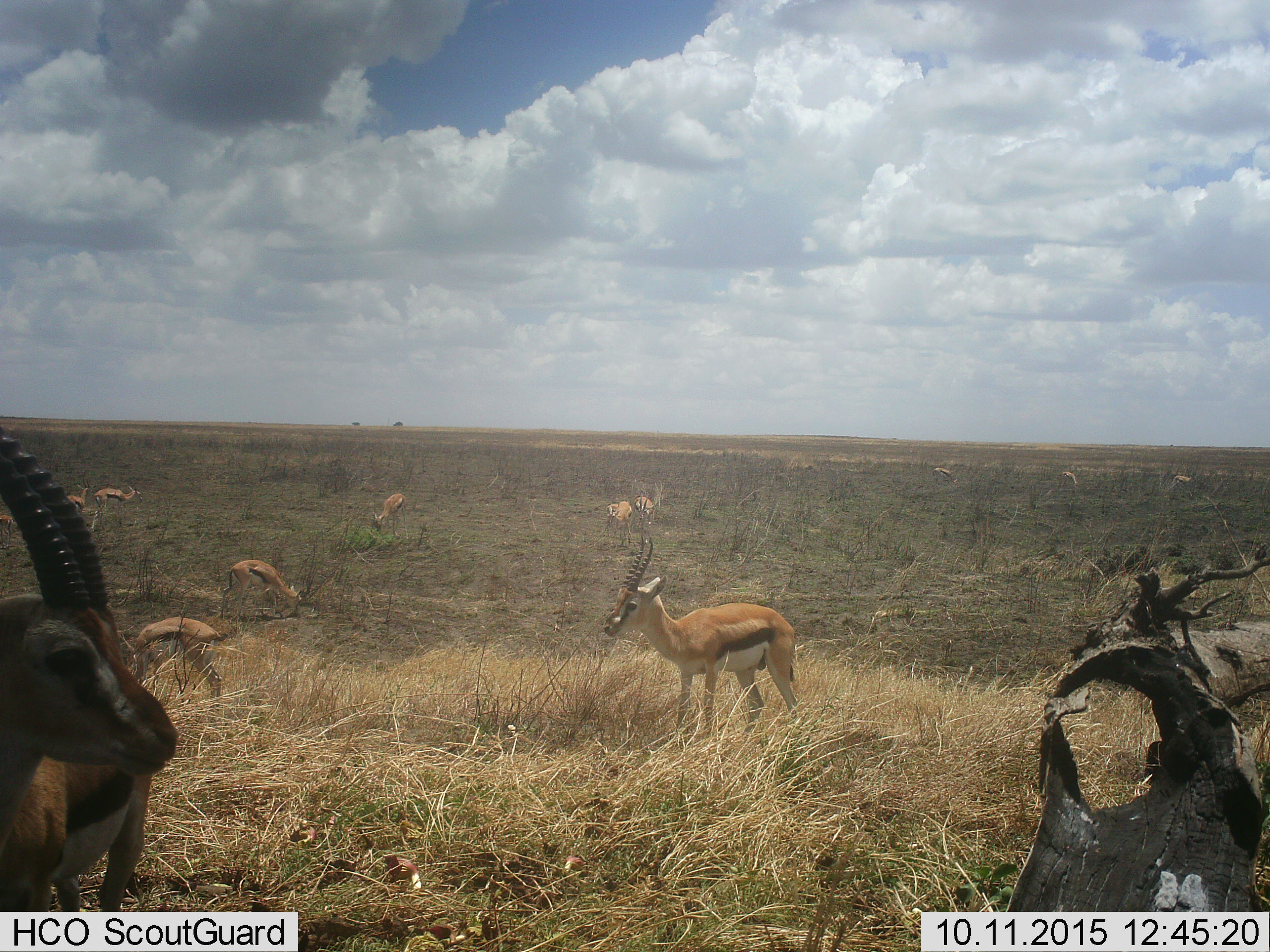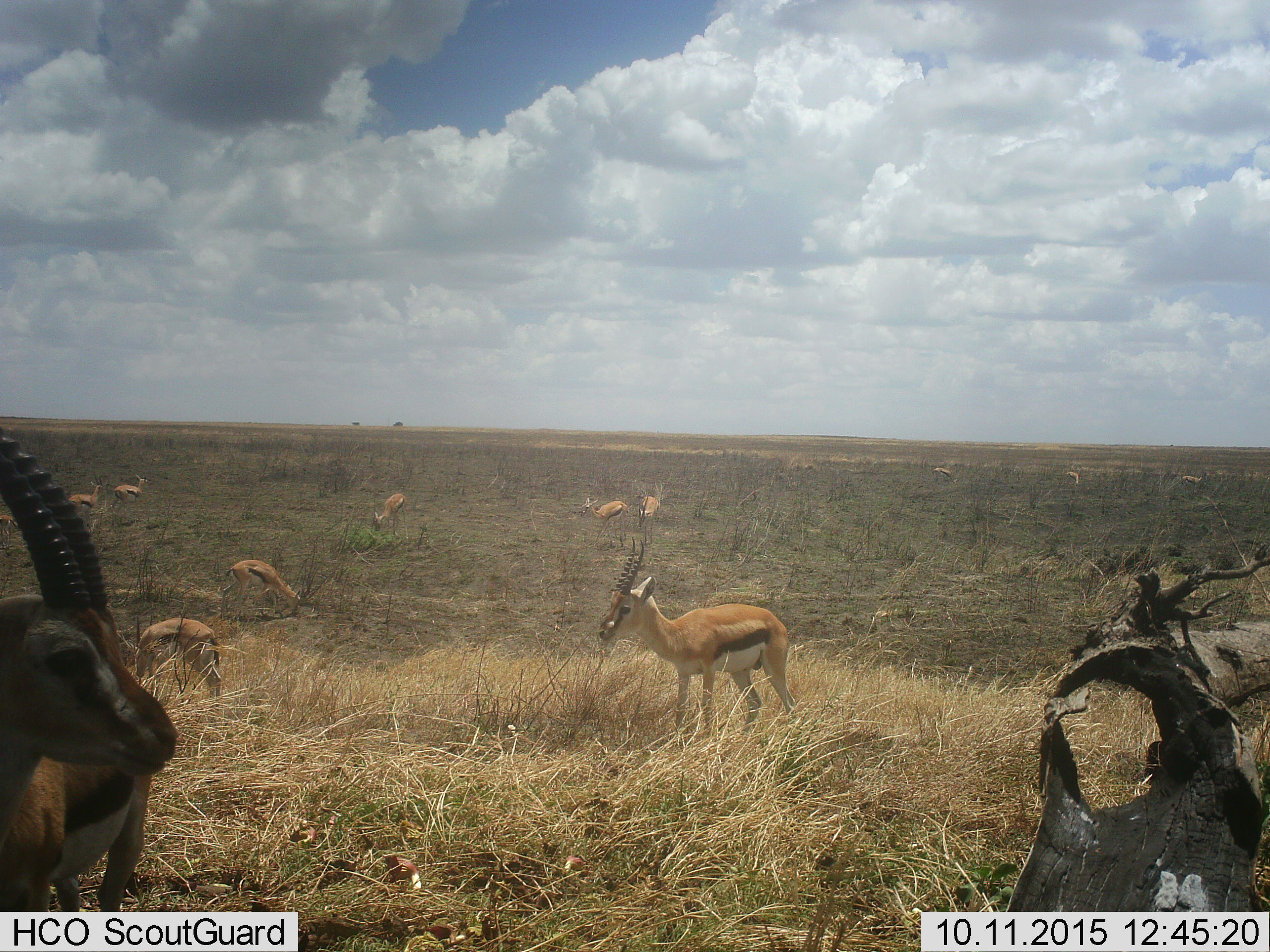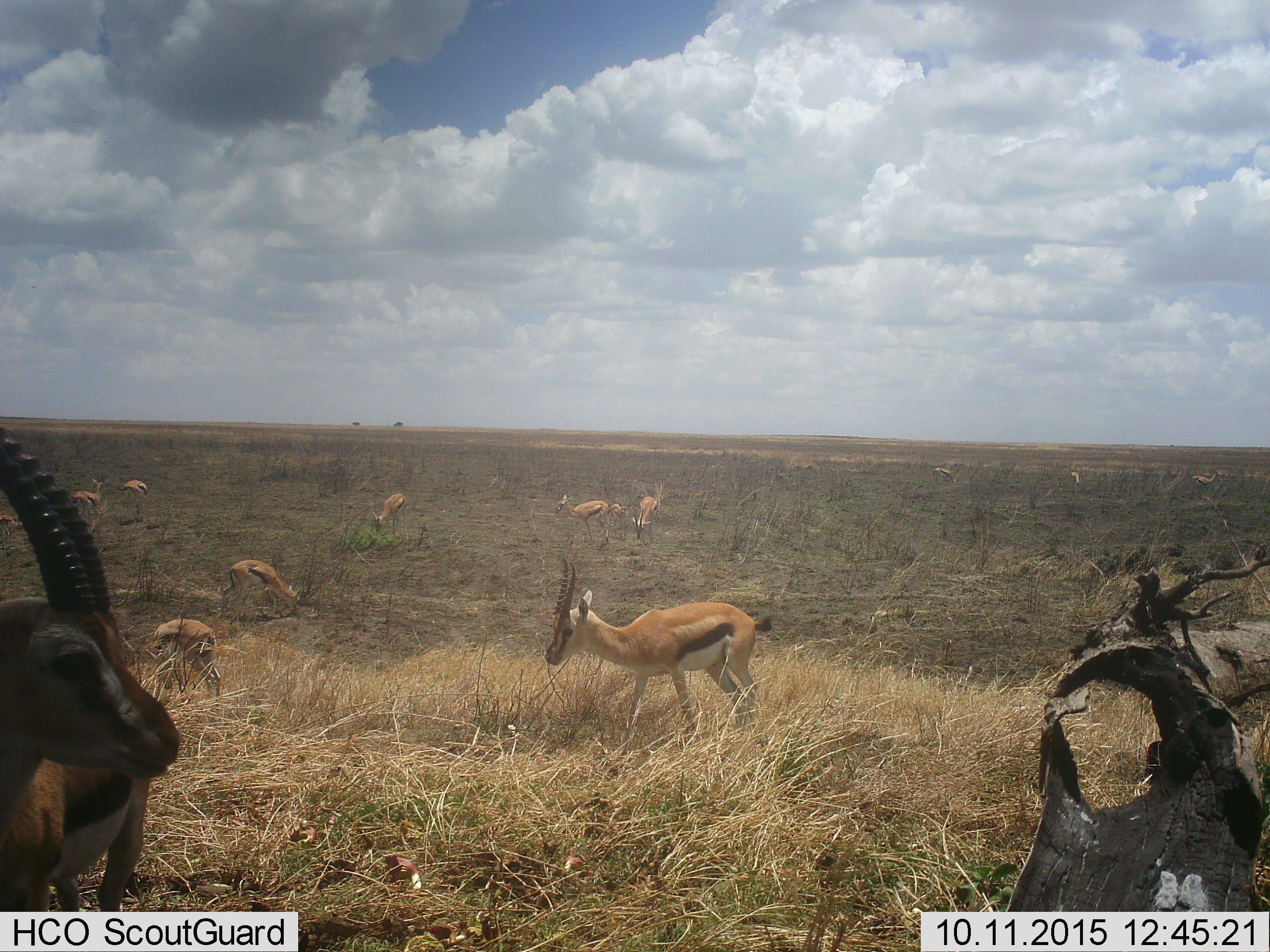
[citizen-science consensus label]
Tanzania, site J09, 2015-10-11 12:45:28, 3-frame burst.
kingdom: Animalia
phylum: Chordata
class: Mammalia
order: Artiodactyla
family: Bovidae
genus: Eudorcas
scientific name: Eudorcas thomsonii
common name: thomson's gazelle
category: gazellethomsons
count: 11-50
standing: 80%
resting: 0%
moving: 40%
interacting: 0%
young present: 30%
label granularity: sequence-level